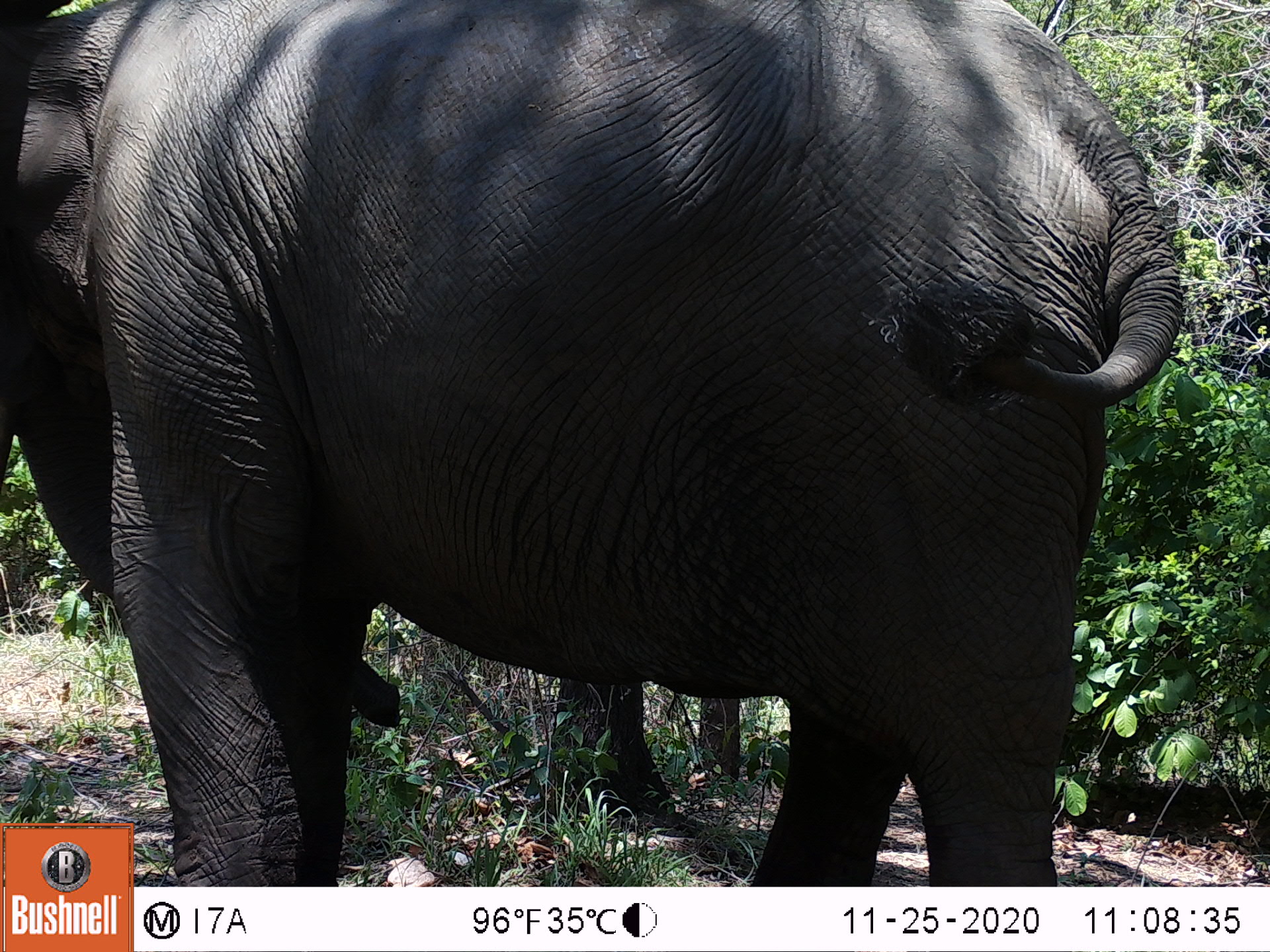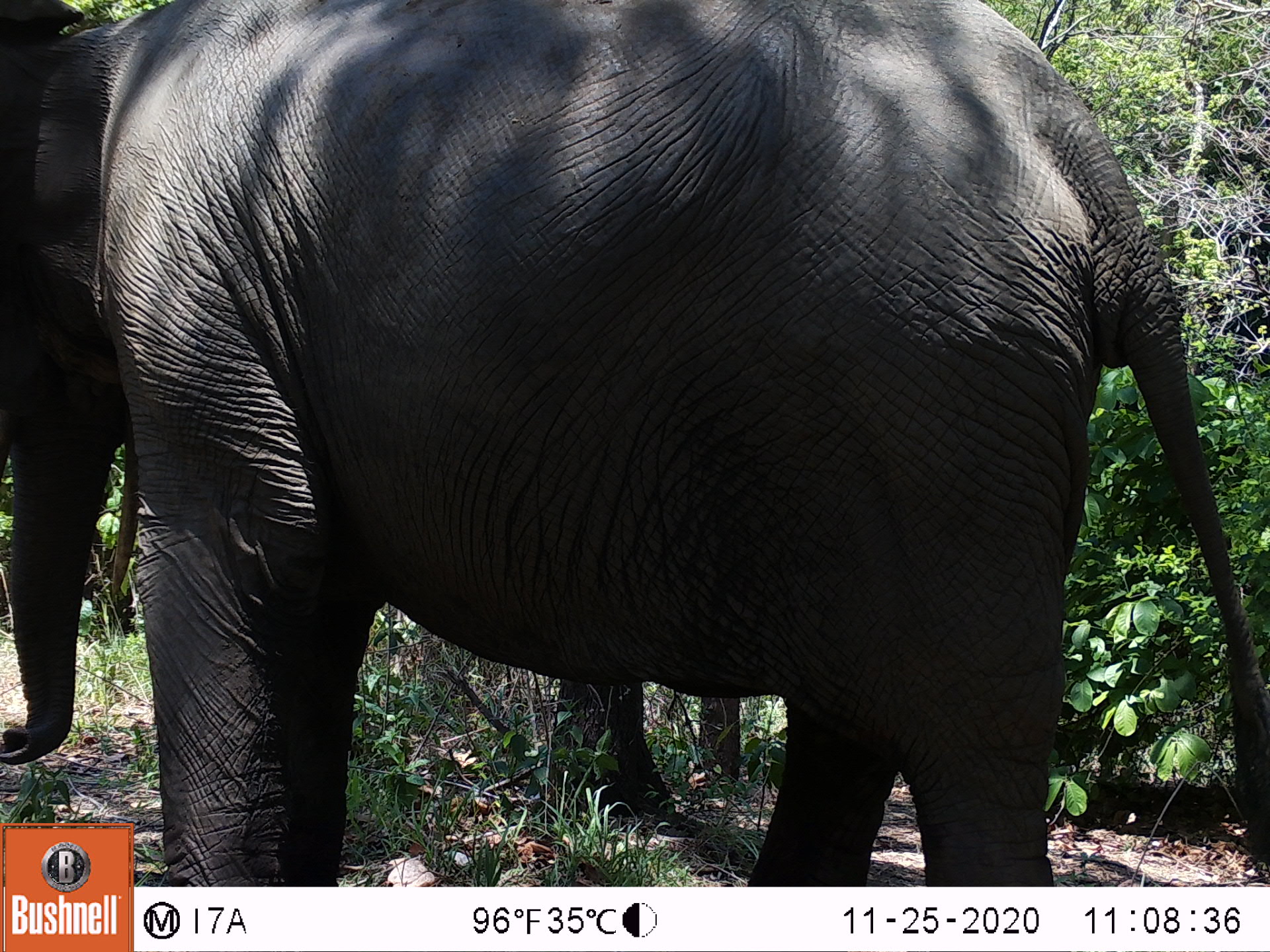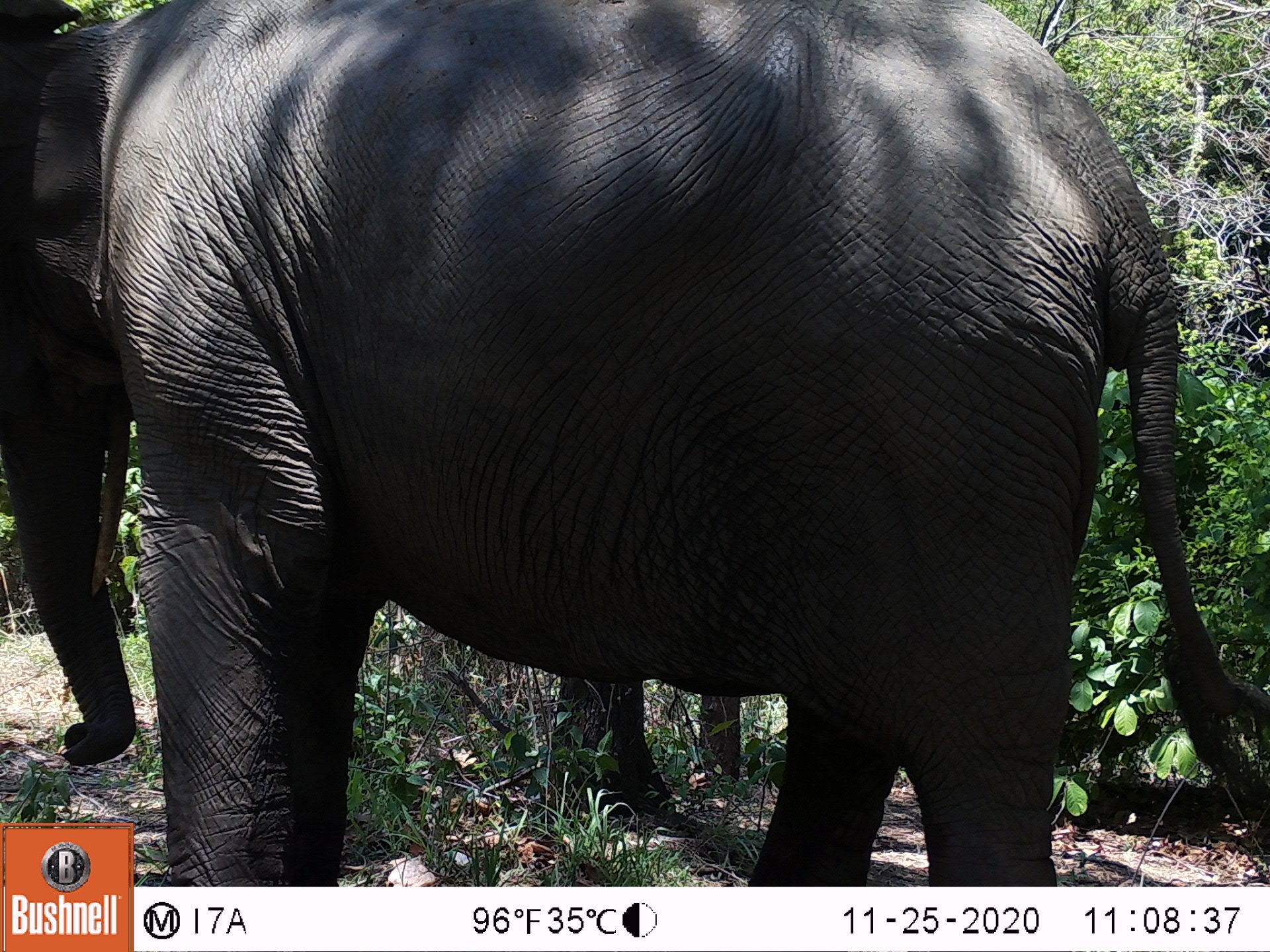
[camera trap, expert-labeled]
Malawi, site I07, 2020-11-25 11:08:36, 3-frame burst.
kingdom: Animalia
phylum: Chordata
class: Mammalia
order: Proboscidea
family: Elephantidae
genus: Loxodonta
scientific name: Loxodonta africana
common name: african savanna elephant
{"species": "african savanna elephant (Loxodonta africana)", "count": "1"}